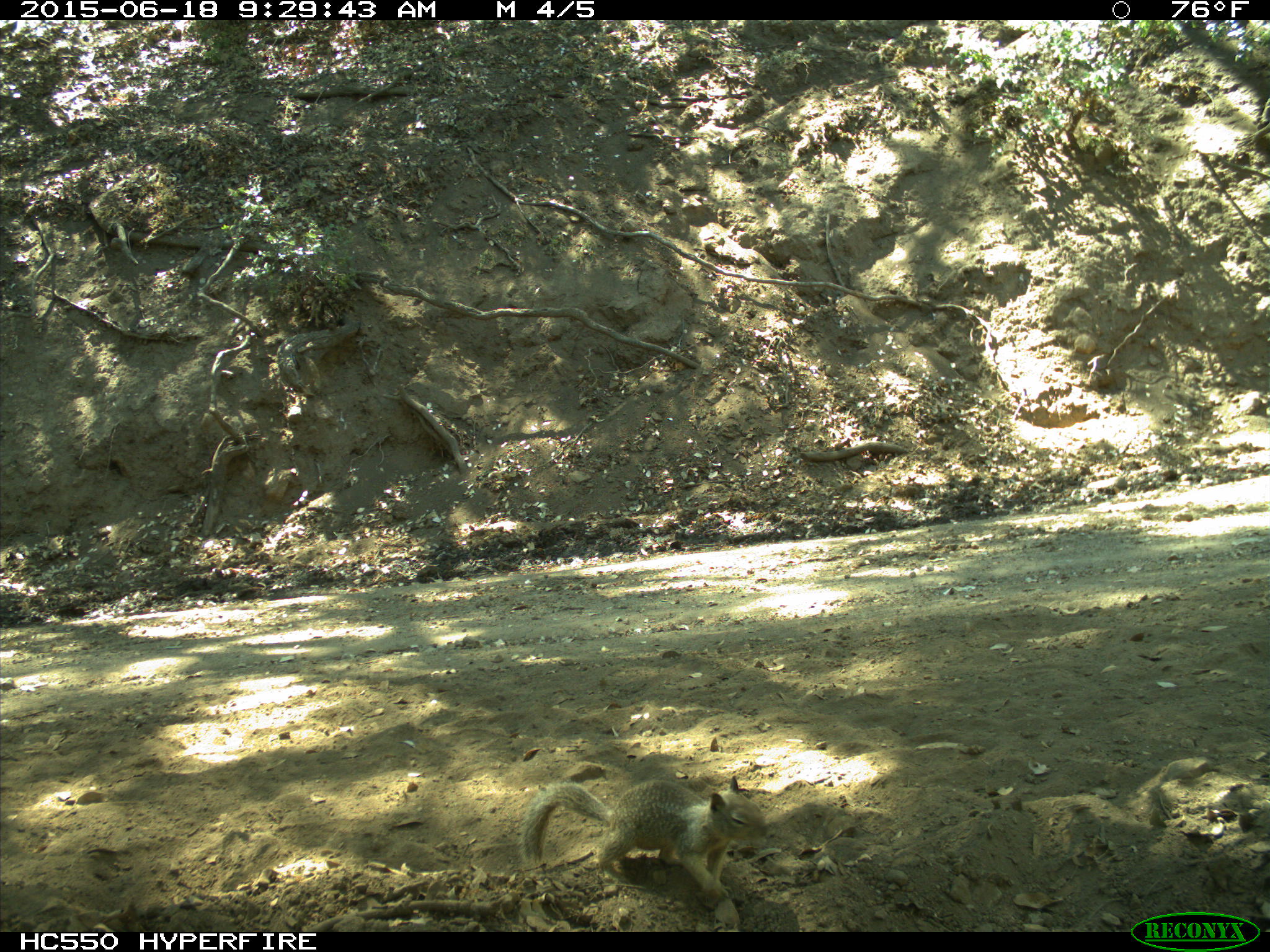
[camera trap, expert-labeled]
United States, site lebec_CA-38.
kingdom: Animalia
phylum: Chordata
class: Mammalia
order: Rodentia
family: Sciuridae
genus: Otospermophilus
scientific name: Otospermophilus beecheyi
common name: california ground squirrel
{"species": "Otospermophilus beecheyi (california ground squirrel)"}